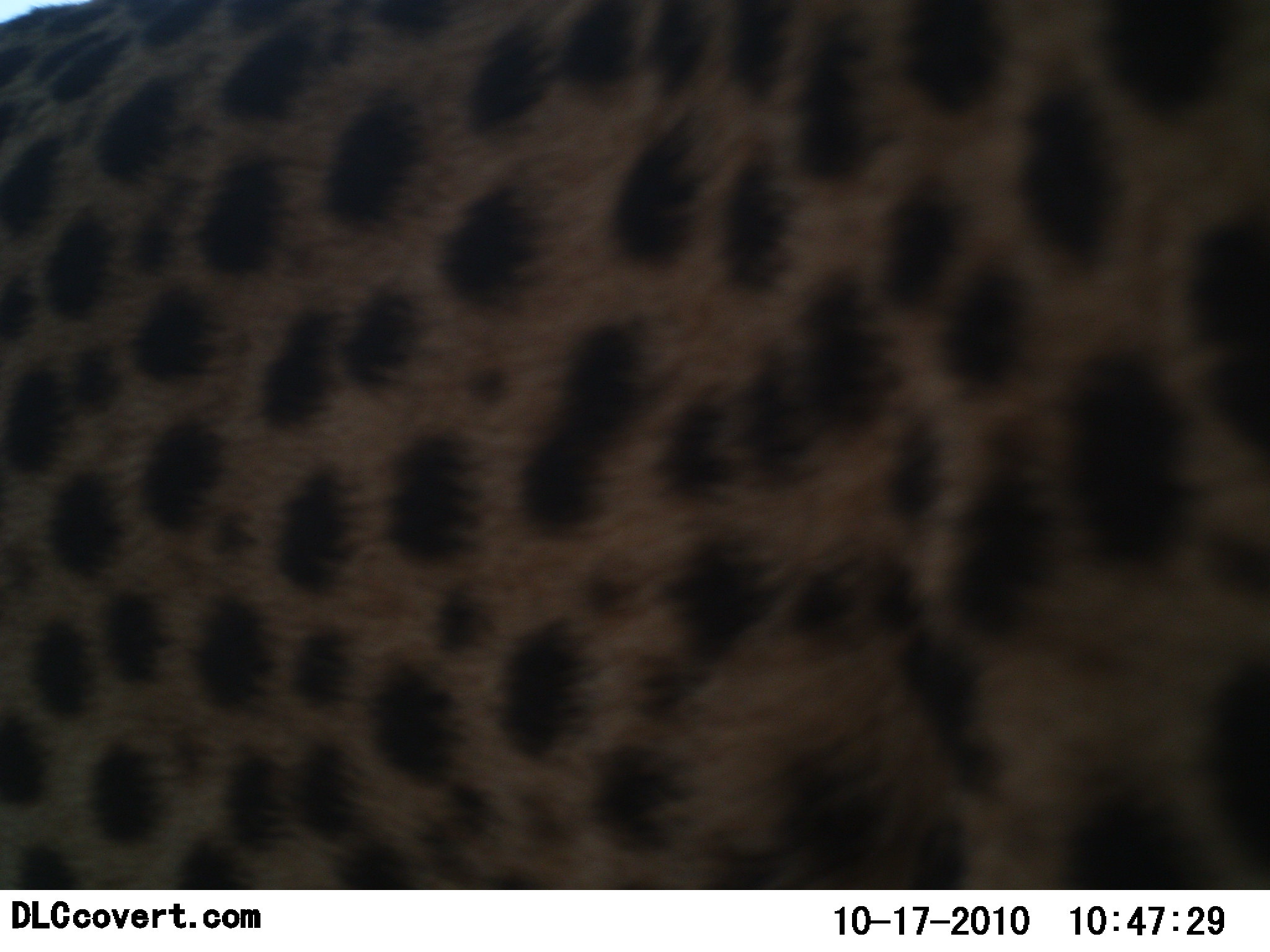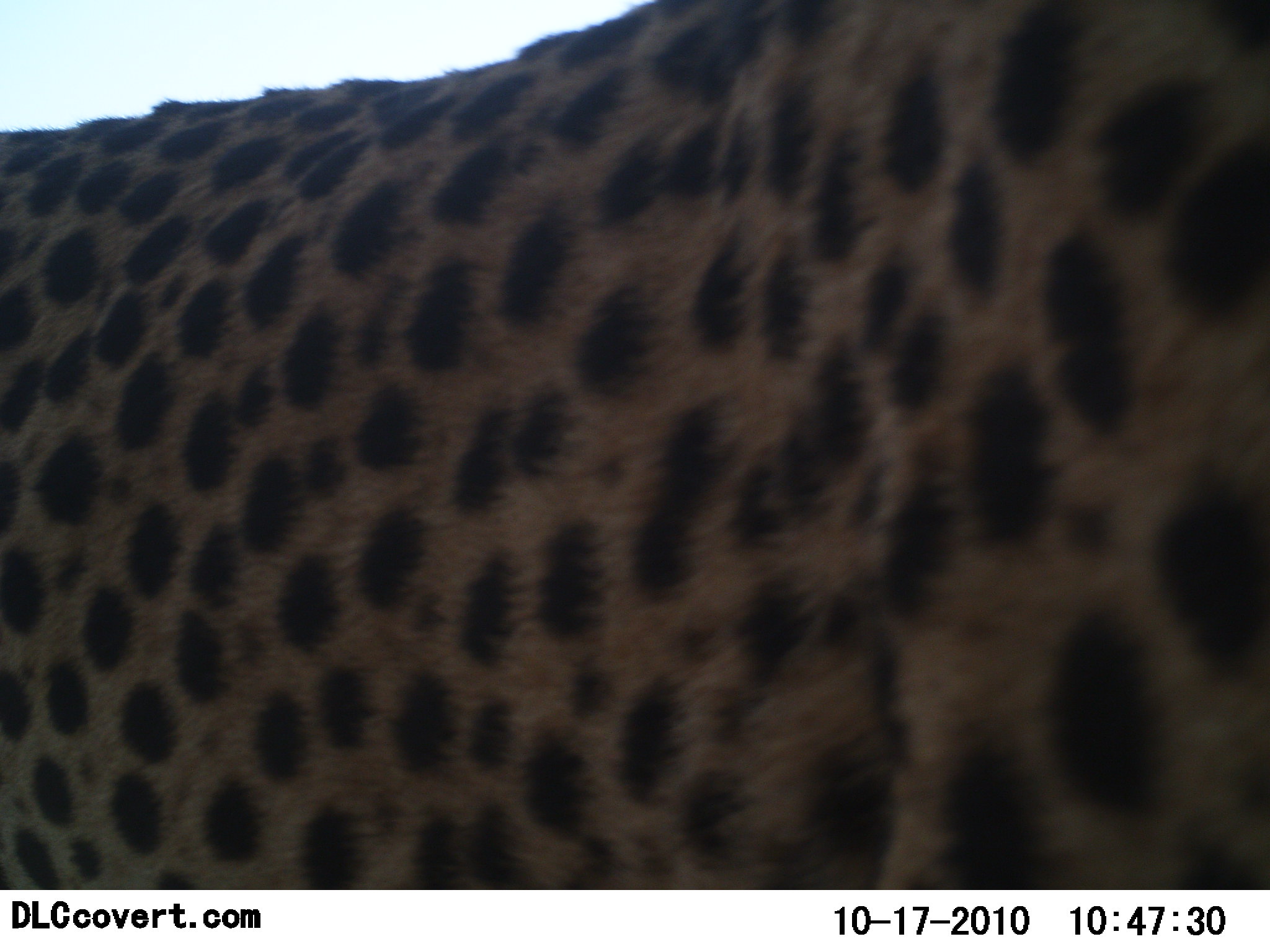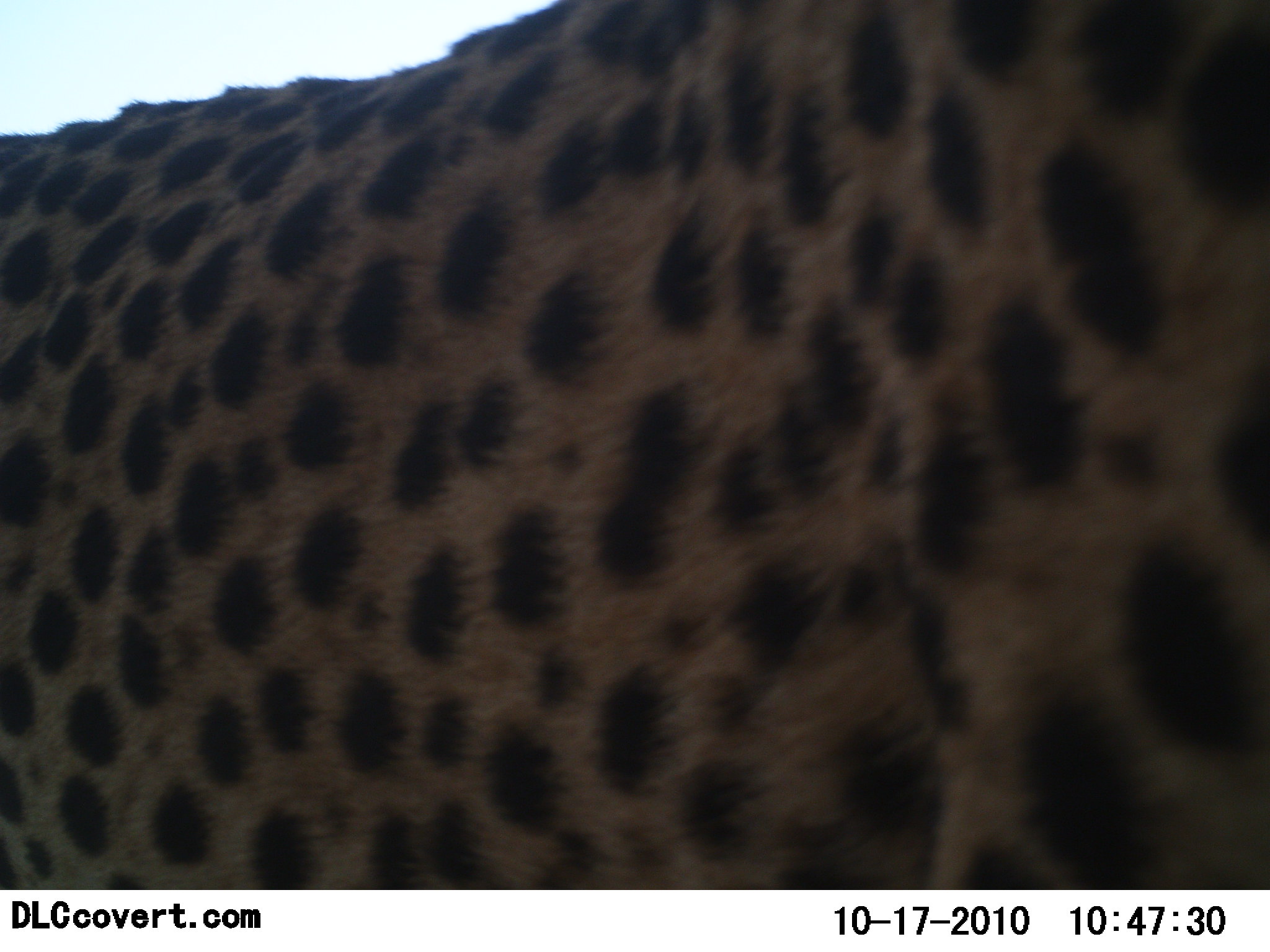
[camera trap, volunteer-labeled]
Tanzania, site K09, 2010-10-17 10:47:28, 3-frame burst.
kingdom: Animalia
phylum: Chordata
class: Mammalia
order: Carnivora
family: Felidae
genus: Acinonyx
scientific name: Acinonyx jubatus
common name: cheetah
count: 1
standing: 78%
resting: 0%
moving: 28%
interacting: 0%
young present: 0%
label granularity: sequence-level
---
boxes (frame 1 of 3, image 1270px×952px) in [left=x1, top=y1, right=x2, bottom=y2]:
animal: [left=1, top=0, right=1269, bottom=888]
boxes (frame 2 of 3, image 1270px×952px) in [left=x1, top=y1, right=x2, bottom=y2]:
animal: [left=0, top=1, right=1269, bottom=888]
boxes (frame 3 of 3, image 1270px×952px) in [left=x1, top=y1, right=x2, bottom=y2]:
animal: [left=0, top=2, right=1269, bottom=891]